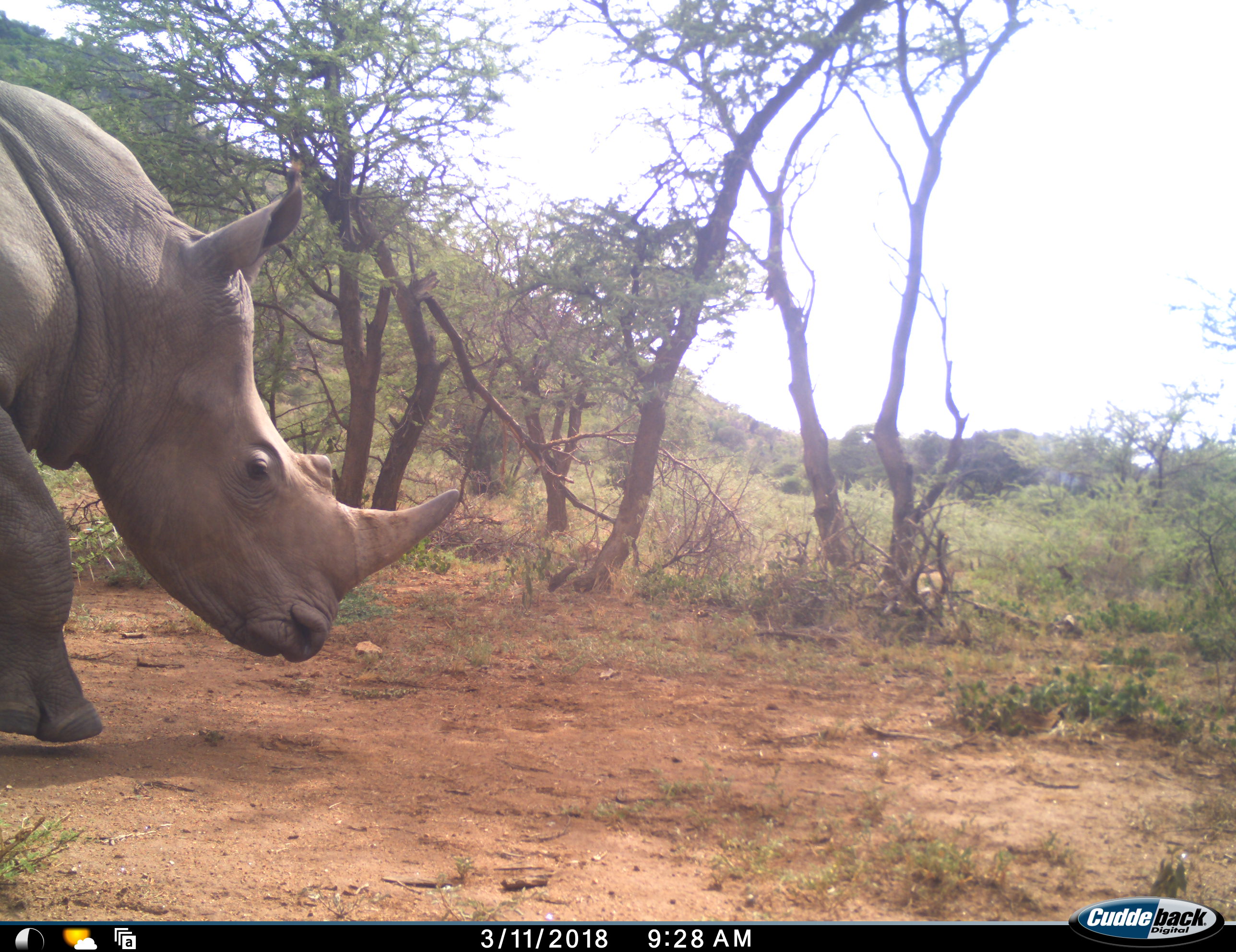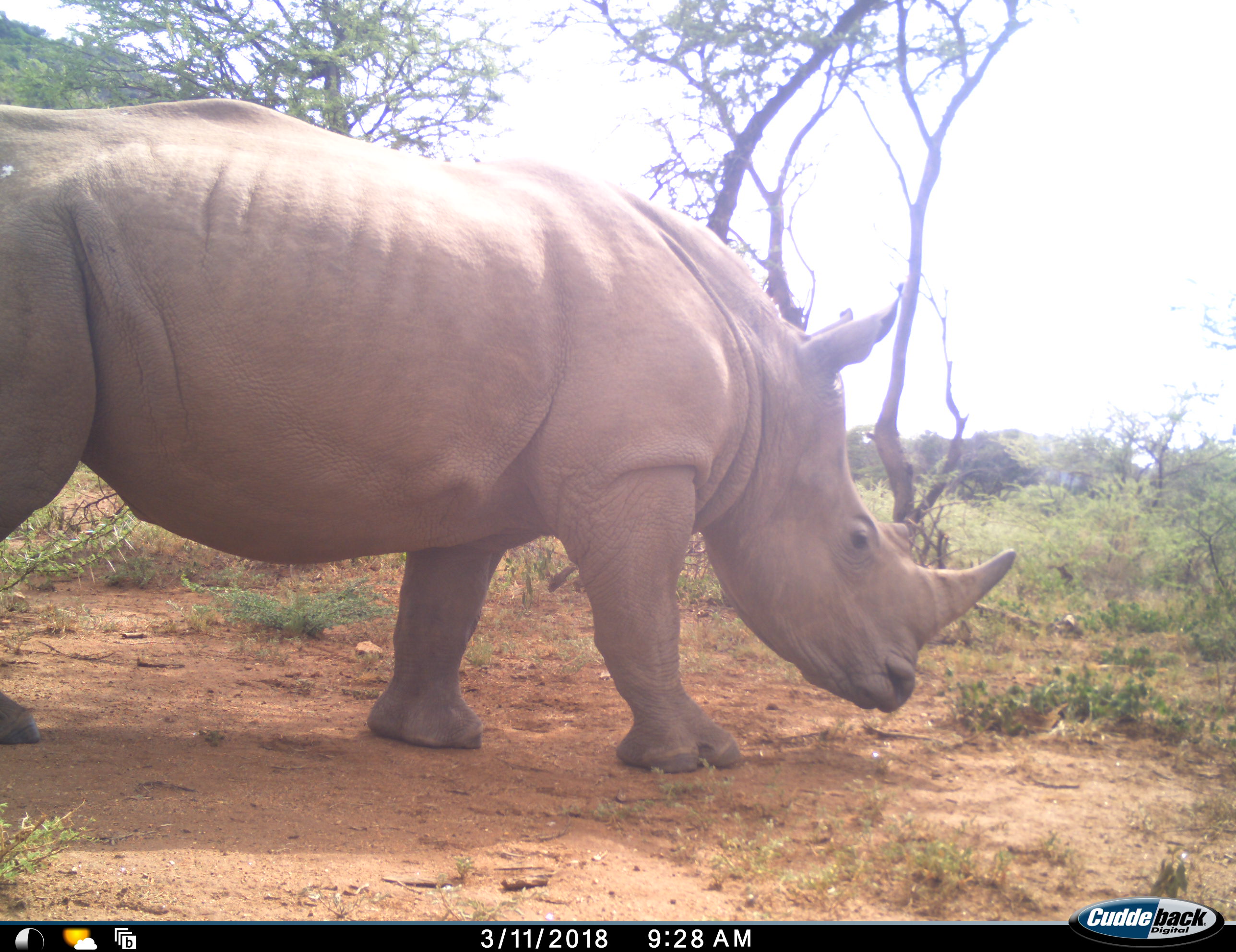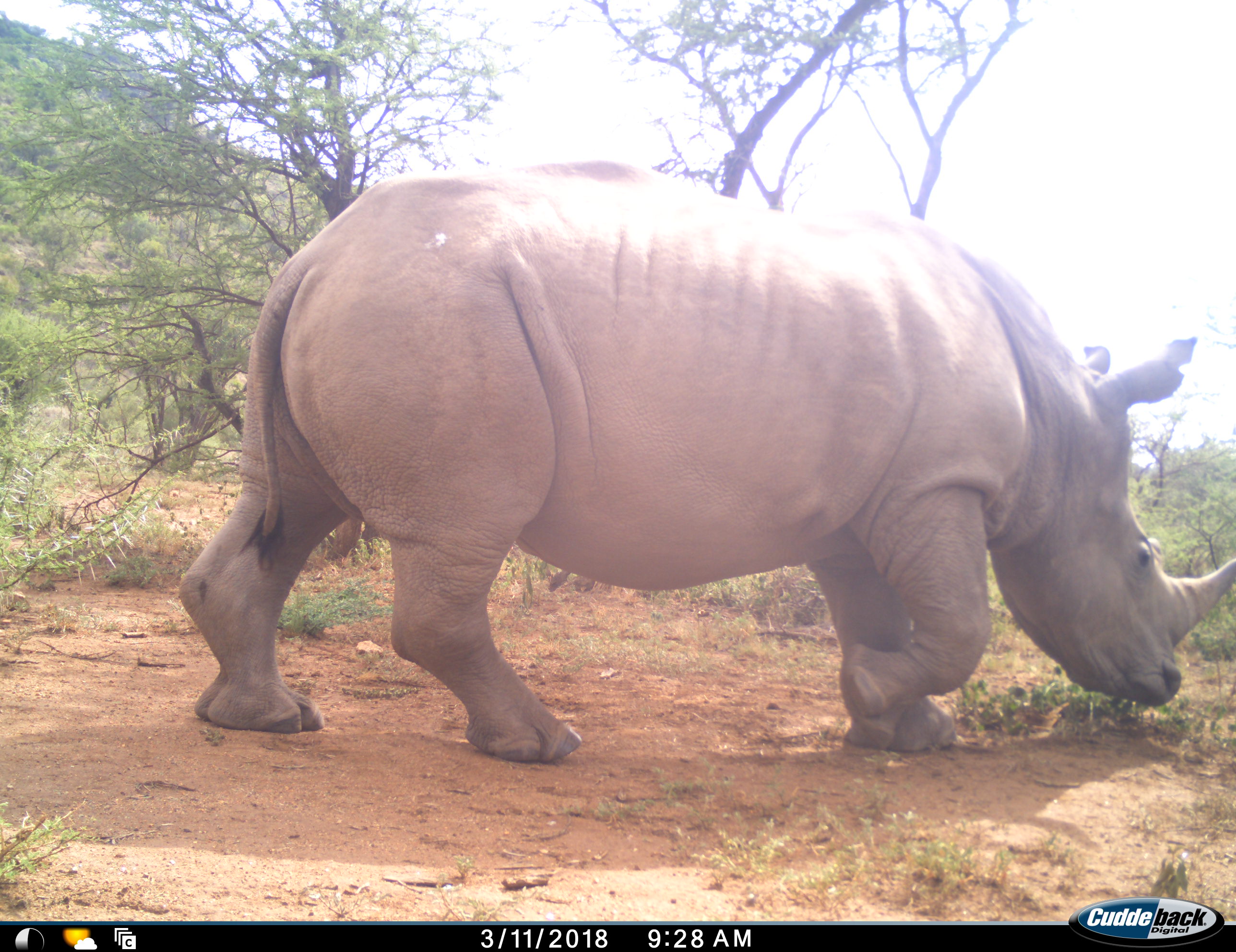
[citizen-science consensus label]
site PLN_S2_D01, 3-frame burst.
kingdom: Animalia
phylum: Chordata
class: Mammalia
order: Perissodactyla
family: Rhinocerotidae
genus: Ceratotherium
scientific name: Ceratotherium simum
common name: white rhinoceros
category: rhinoceroswhite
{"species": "rhinoceroswhite (white rhinoceros) (Ceratotherium simum)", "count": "1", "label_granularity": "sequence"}